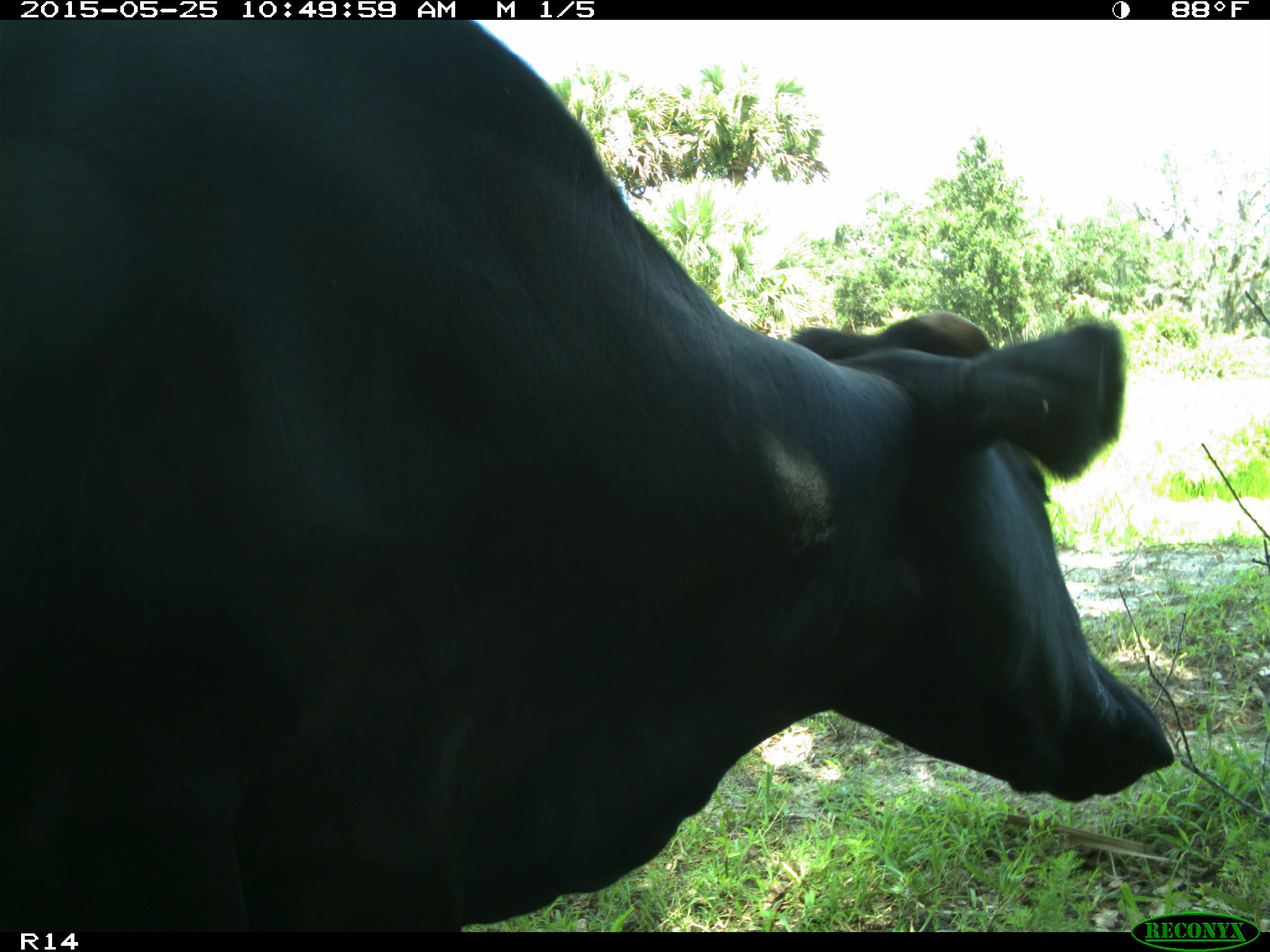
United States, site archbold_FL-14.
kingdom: Animalia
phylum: Chordata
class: Mammalia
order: Artiodactyla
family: Bovidae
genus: Bos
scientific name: Bos taurus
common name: domestic cow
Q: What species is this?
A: Bos taurus (domestic cow).